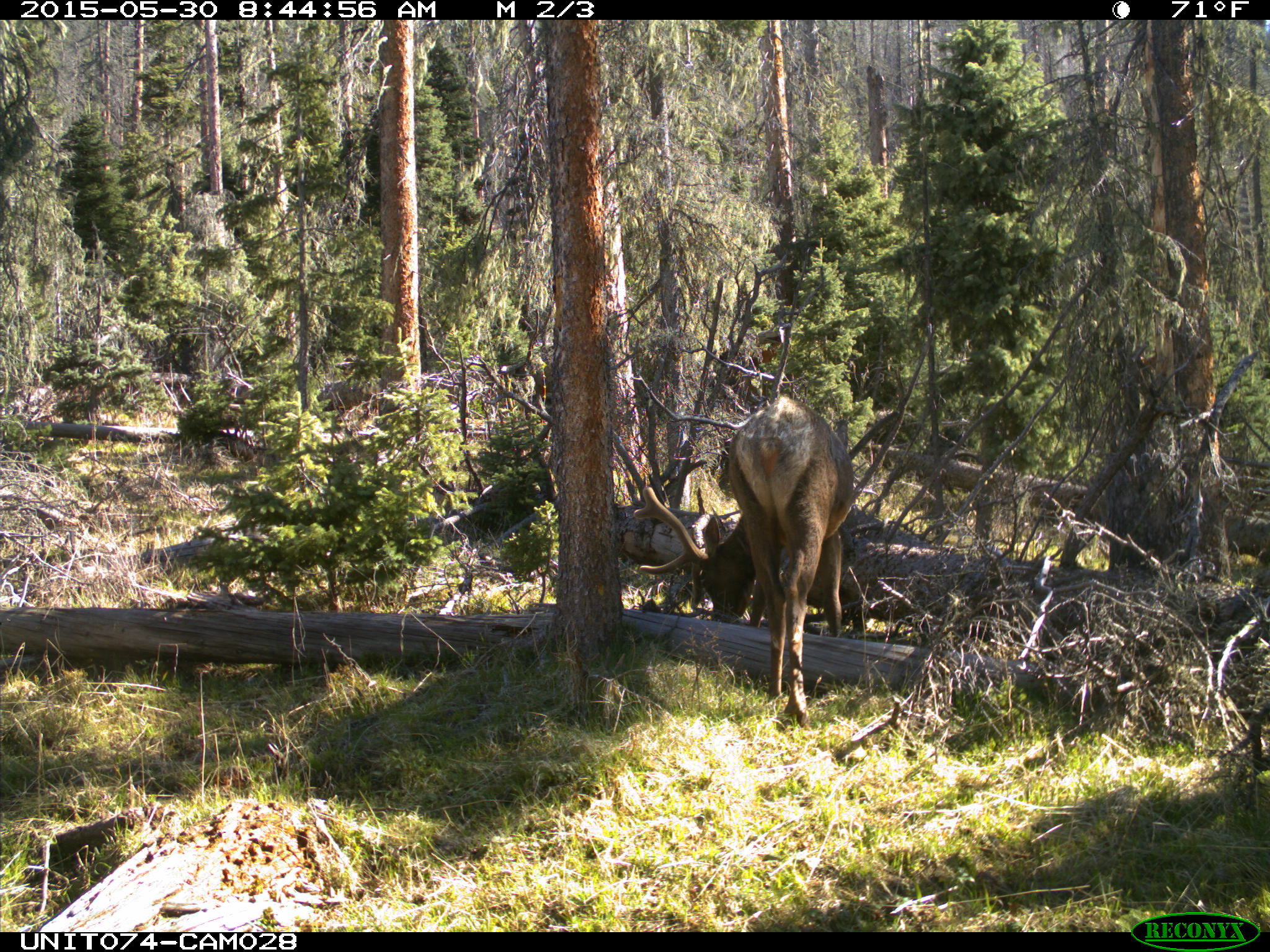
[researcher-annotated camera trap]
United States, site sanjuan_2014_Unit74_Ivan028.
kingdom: Animalia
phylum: Chordata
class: Mammalia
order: Artiodactyla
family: Cervidae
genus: Cervus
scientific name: Cervus elaphus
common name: red deer